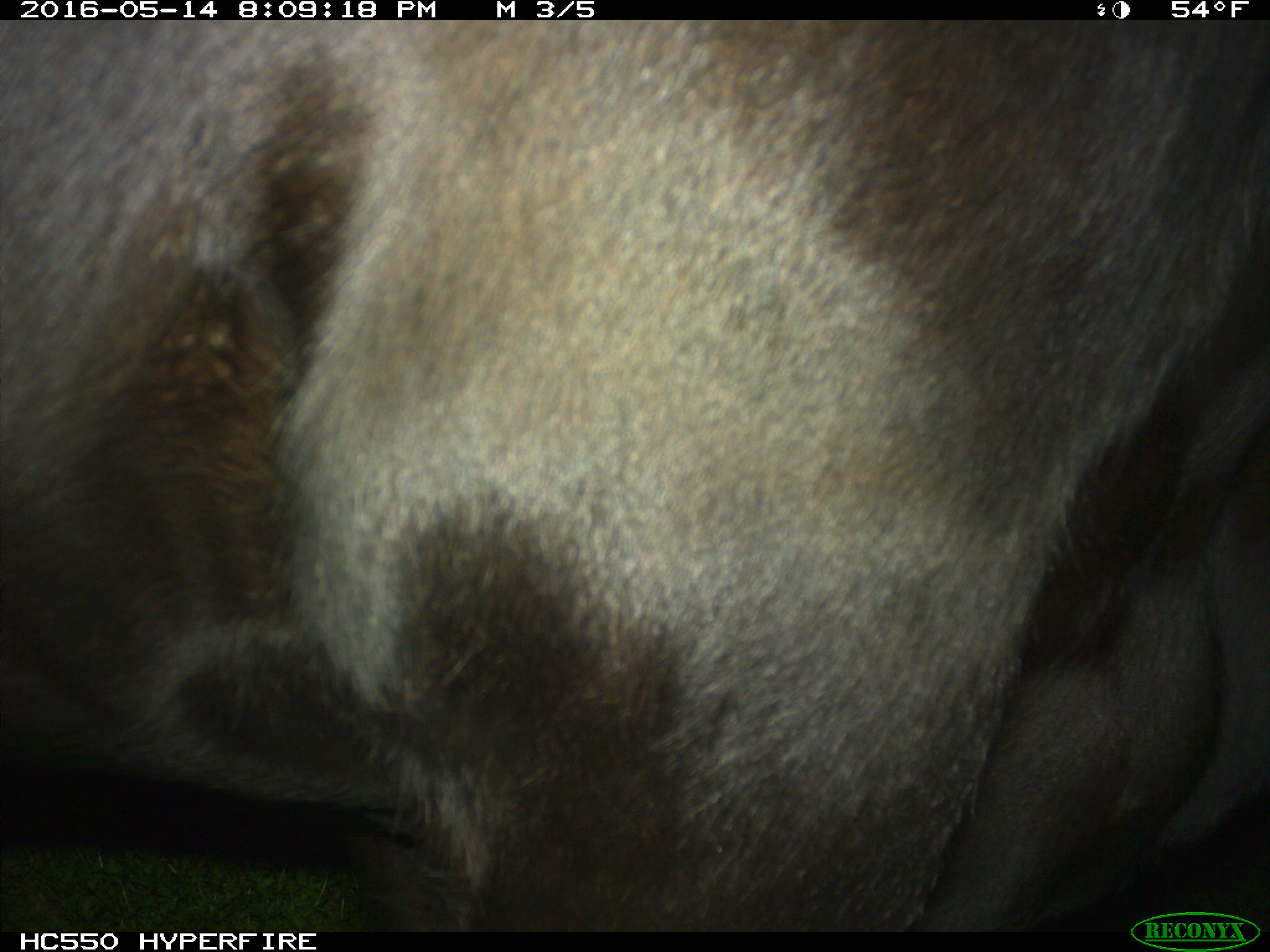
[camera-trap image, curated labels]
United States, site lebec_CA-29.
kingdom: Animalia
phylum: Chordata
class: Mammalia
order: Artiodactyla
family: Bovidae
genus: Bos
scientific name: Bos taurus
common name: domestic cow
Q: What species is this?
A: Bos taurus (domestic cow).